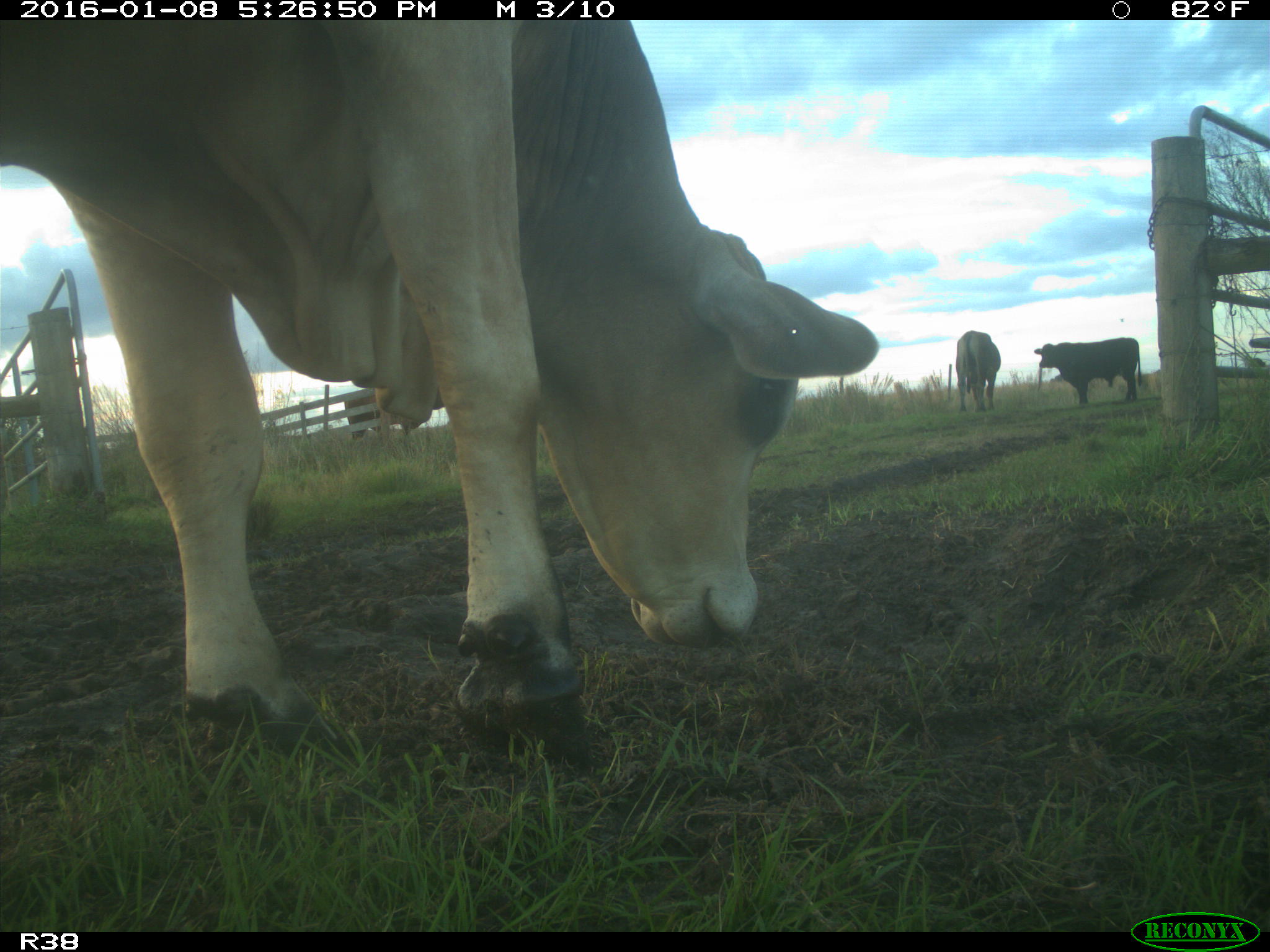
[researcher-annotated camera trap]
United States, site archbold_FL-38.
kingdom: Animalia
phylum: Chordata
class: Mammalia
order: Artiodactyla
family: Bovidae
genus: Bos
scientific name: Bos taurus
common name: domestic cow